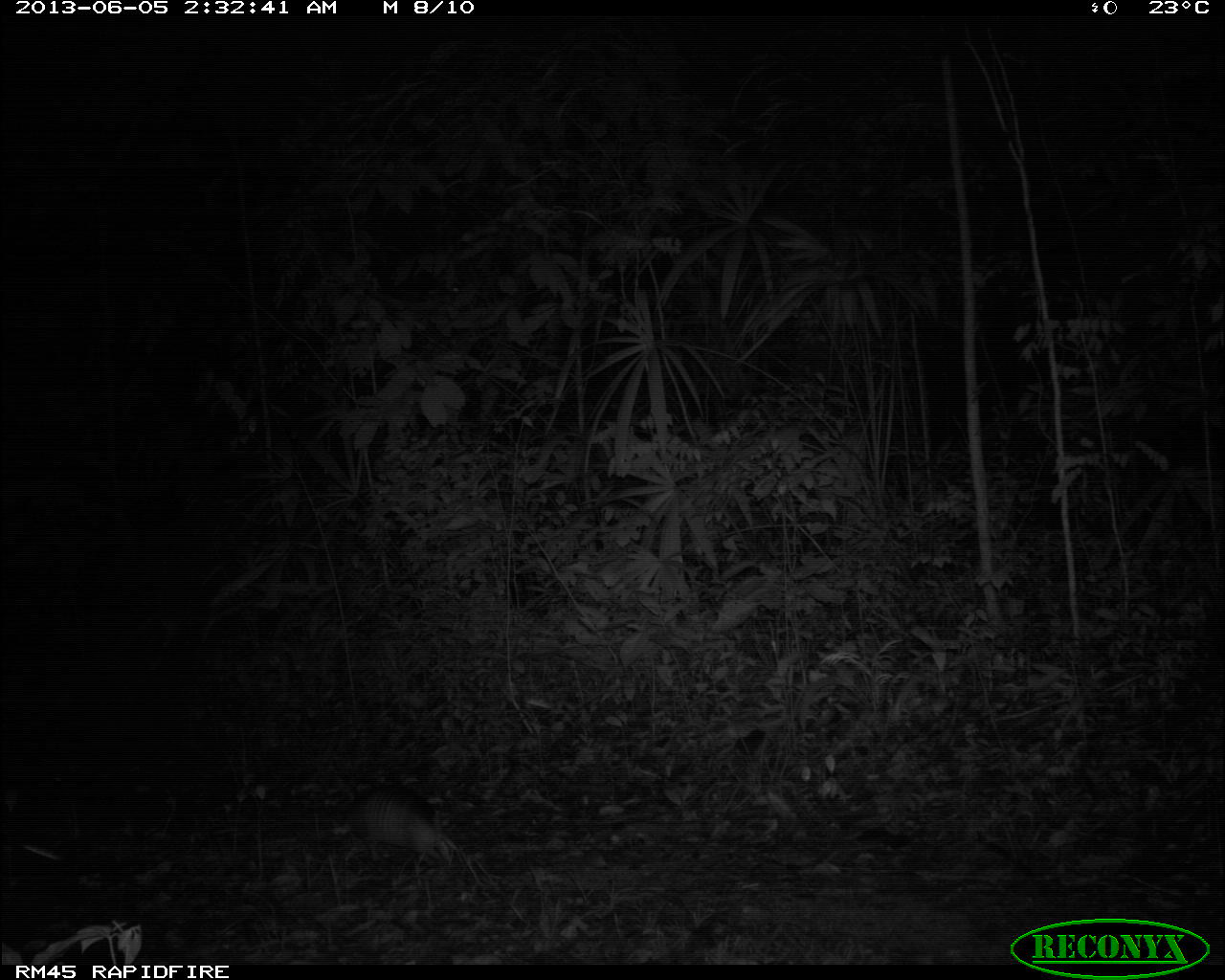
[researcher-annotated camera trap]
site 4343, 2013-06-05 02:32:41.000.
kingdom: Animalia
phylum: Chordata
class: Mammalia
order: Cingulata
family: Dasypodidae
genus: Dasypus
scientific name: Dasypus novemcinctus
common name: nine-banded armadillo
Dasypus novemcinctus (nine-banded armadillo), count 1.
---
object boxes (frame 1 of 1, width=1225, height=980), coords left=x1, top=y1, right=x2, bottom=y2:
dasypus novemcinctus: left=342, top=782, right=452, bottom=868